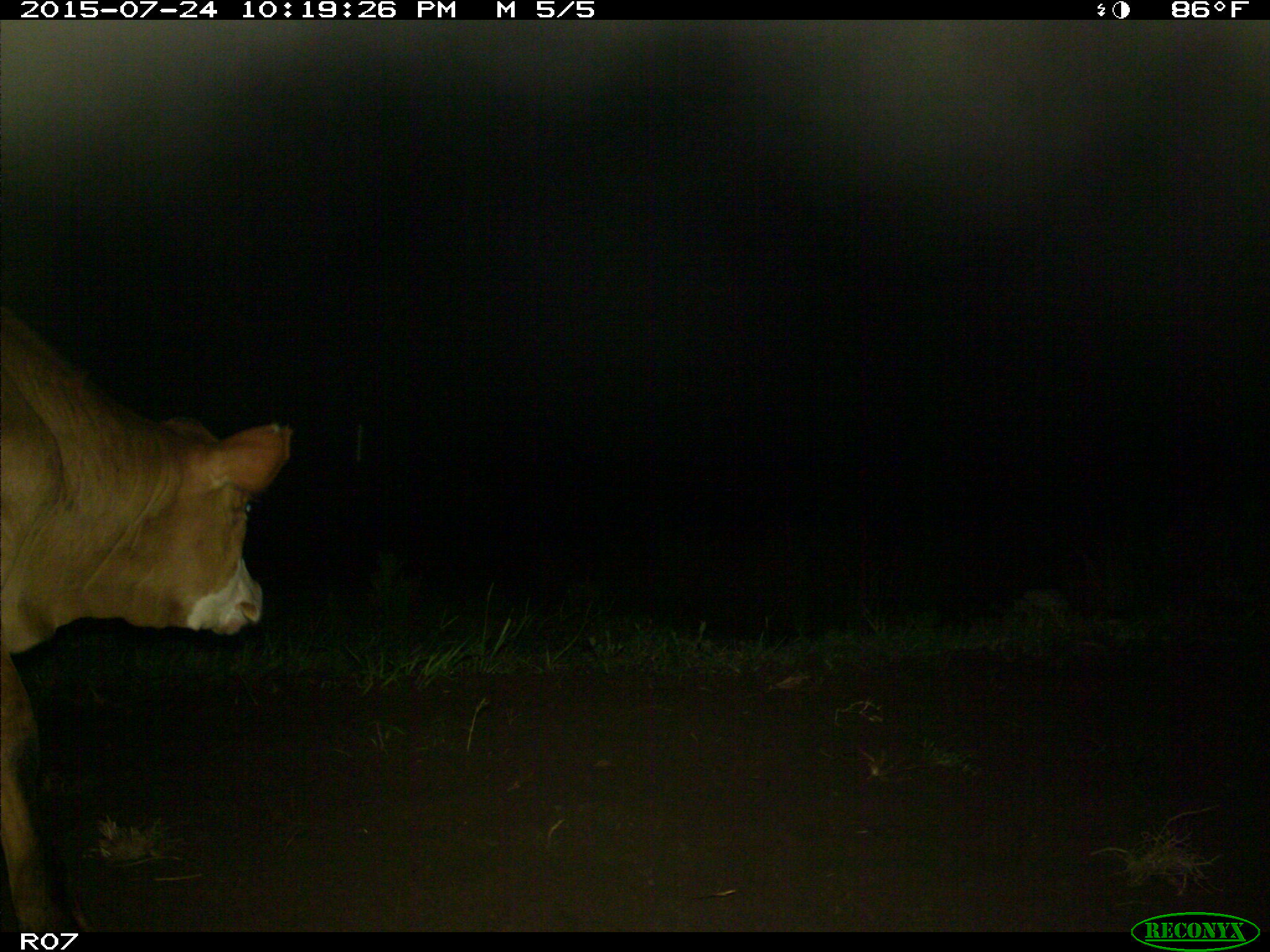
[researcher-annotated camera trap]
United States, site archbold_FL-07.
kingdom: Animalia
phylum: Chordata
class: Mammalia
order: Artiodactyla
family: Bovidae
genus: Bos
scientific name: Bos taurus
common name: domestic cow